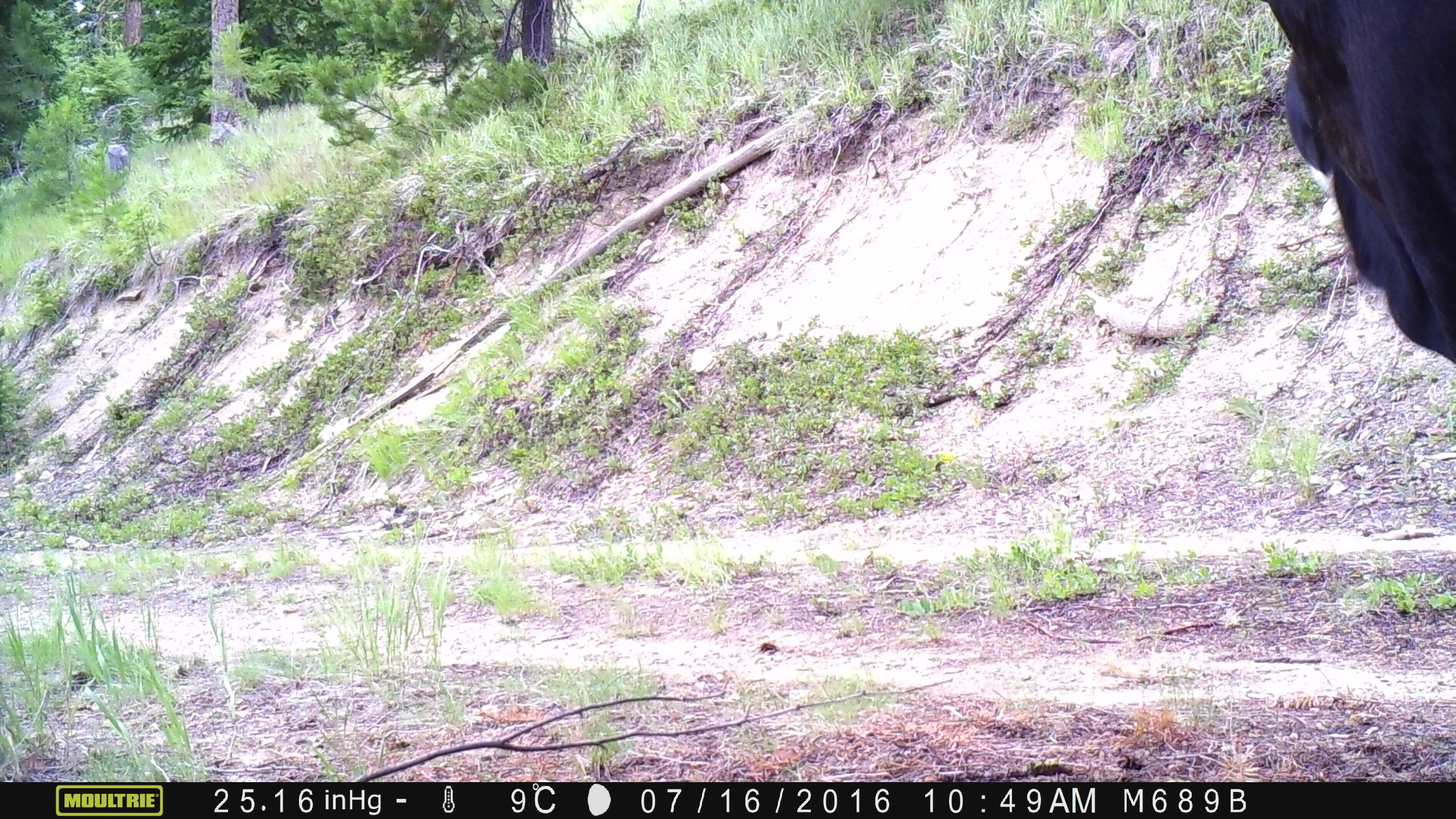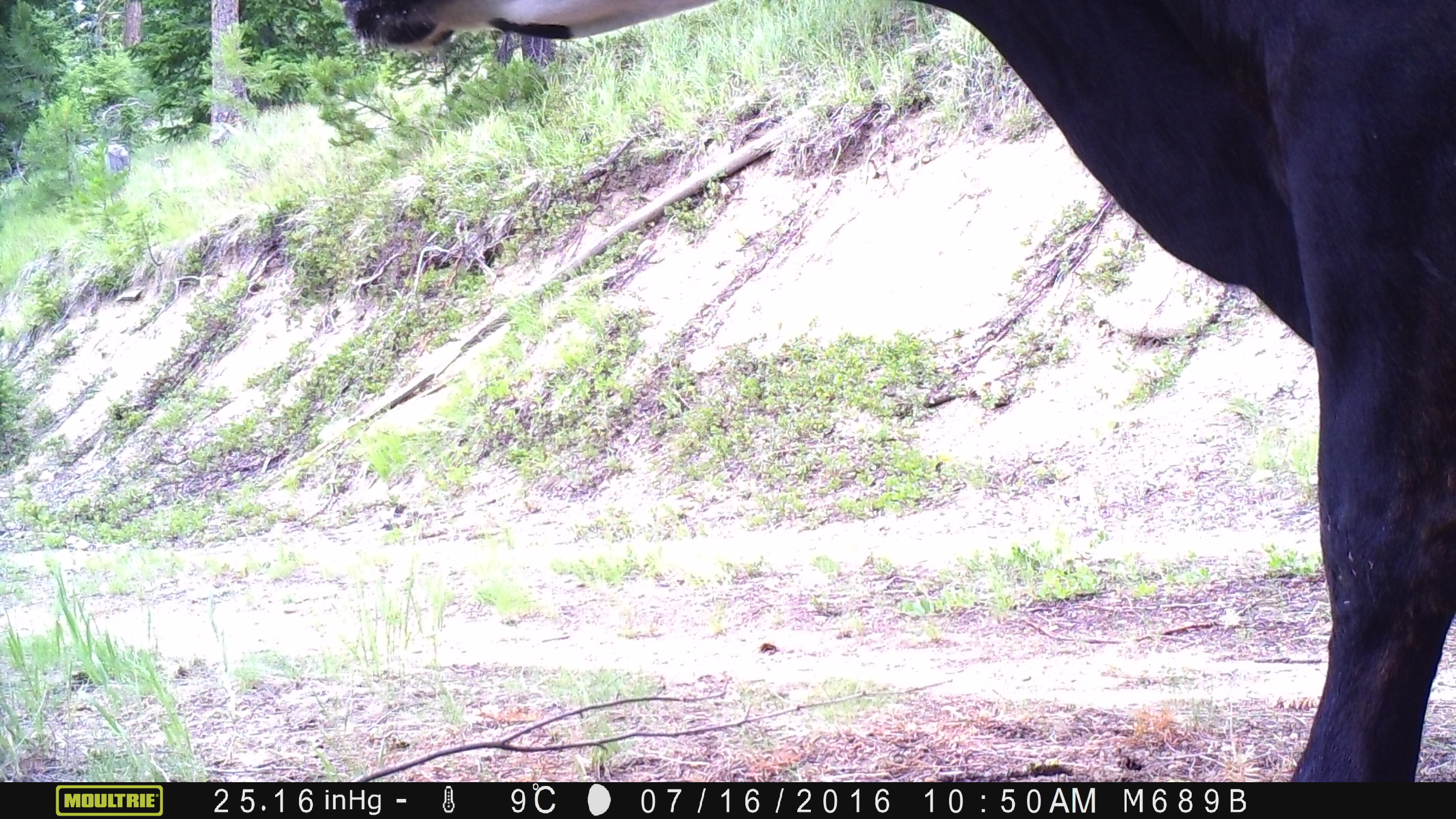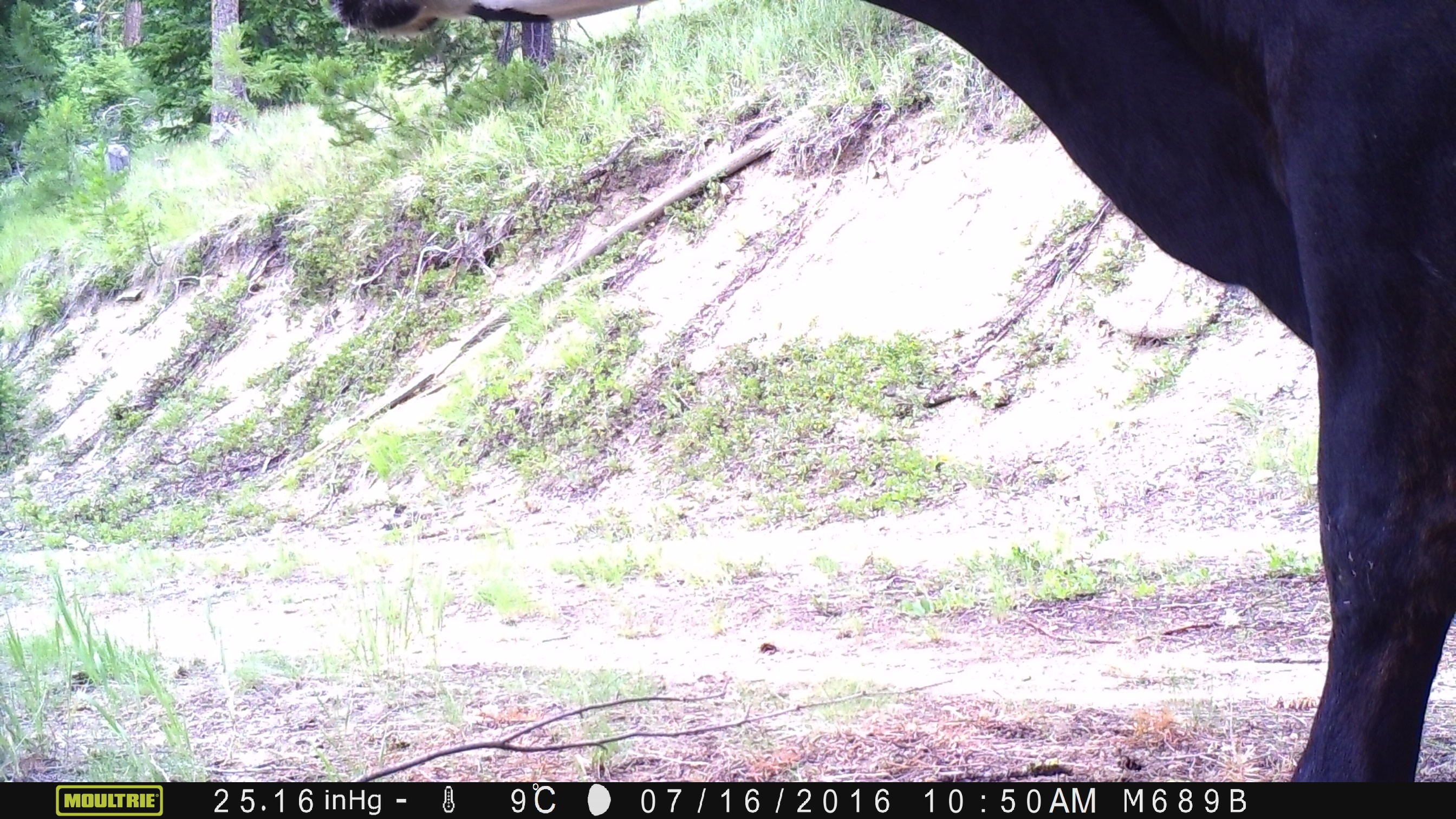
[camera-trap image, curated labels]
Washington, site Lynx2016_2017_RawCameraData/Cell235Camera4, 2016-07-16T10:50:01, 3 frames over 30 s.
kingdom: Animalia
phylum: Chordata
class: Mammalia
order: Artiodactyla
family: Bovidae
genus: Bos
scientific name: Bos taurus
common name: domestic cattle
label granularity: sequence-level